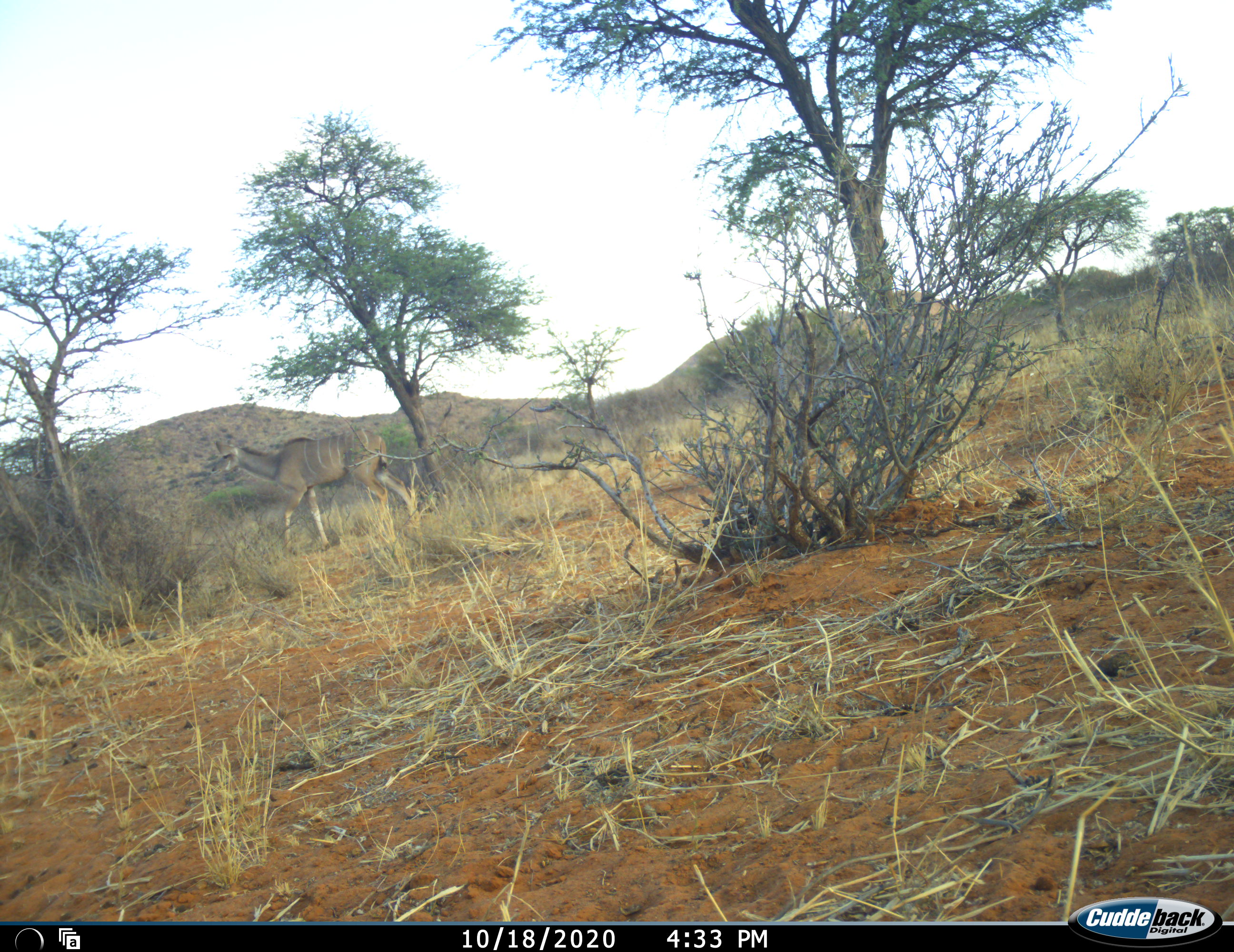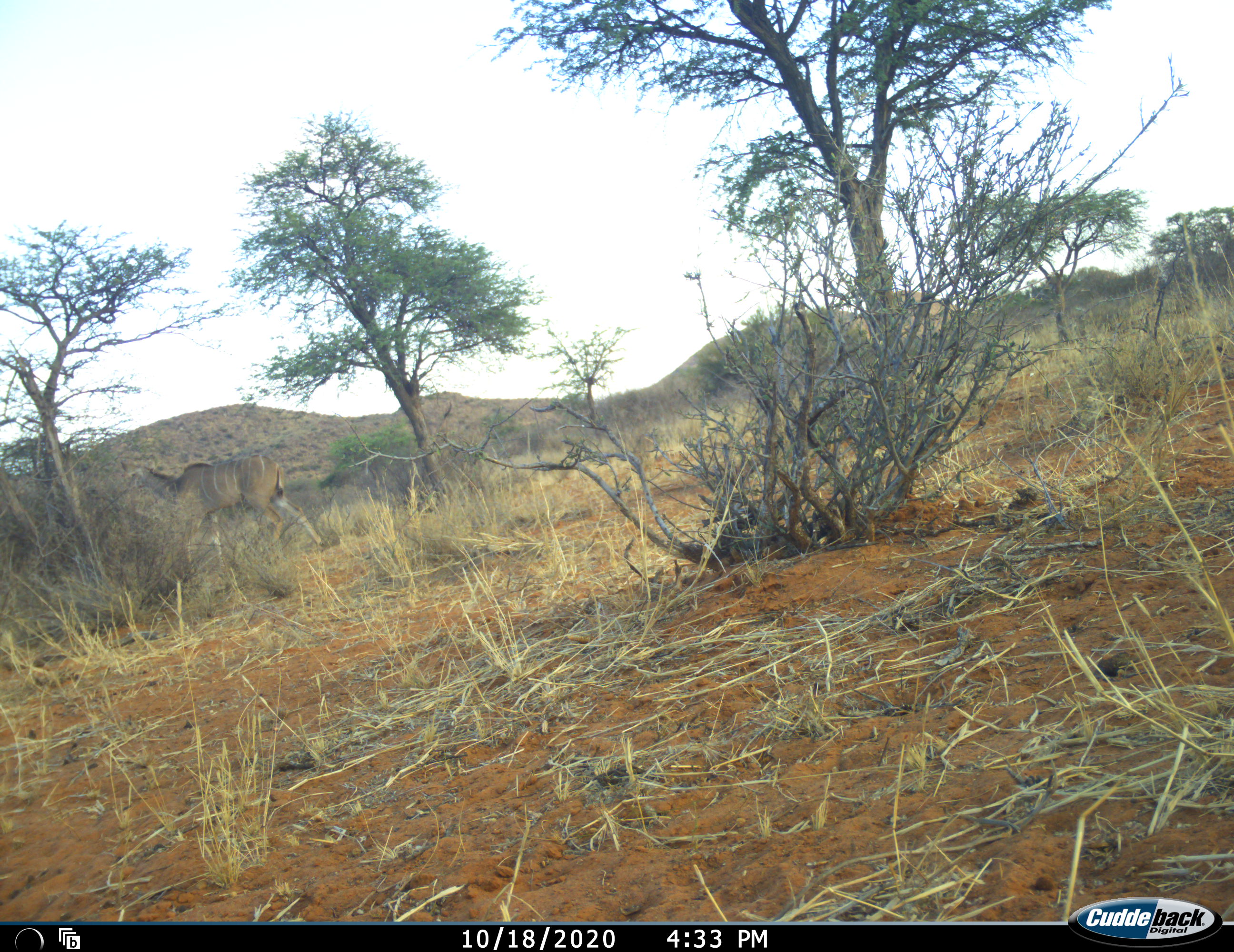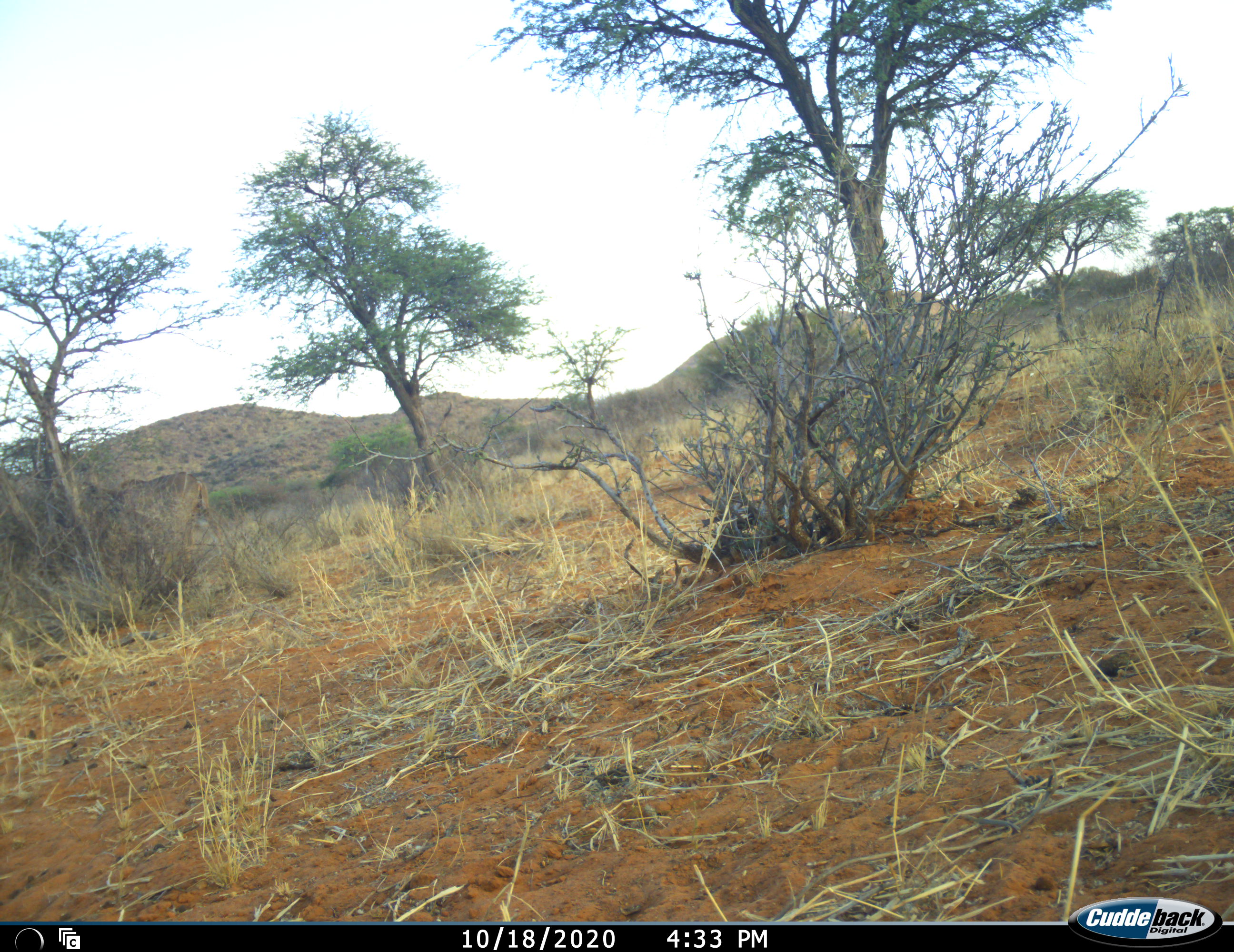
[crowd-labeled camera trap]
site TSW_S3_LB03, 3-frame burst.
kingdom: Animalia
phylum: Chordata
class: Mammalia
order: Artiodactyla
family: Bovidae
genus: Tragelaphus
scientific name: Tragelaphus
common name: kudu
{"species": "kudu (Tragelaphus)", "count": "1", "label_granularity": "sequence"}